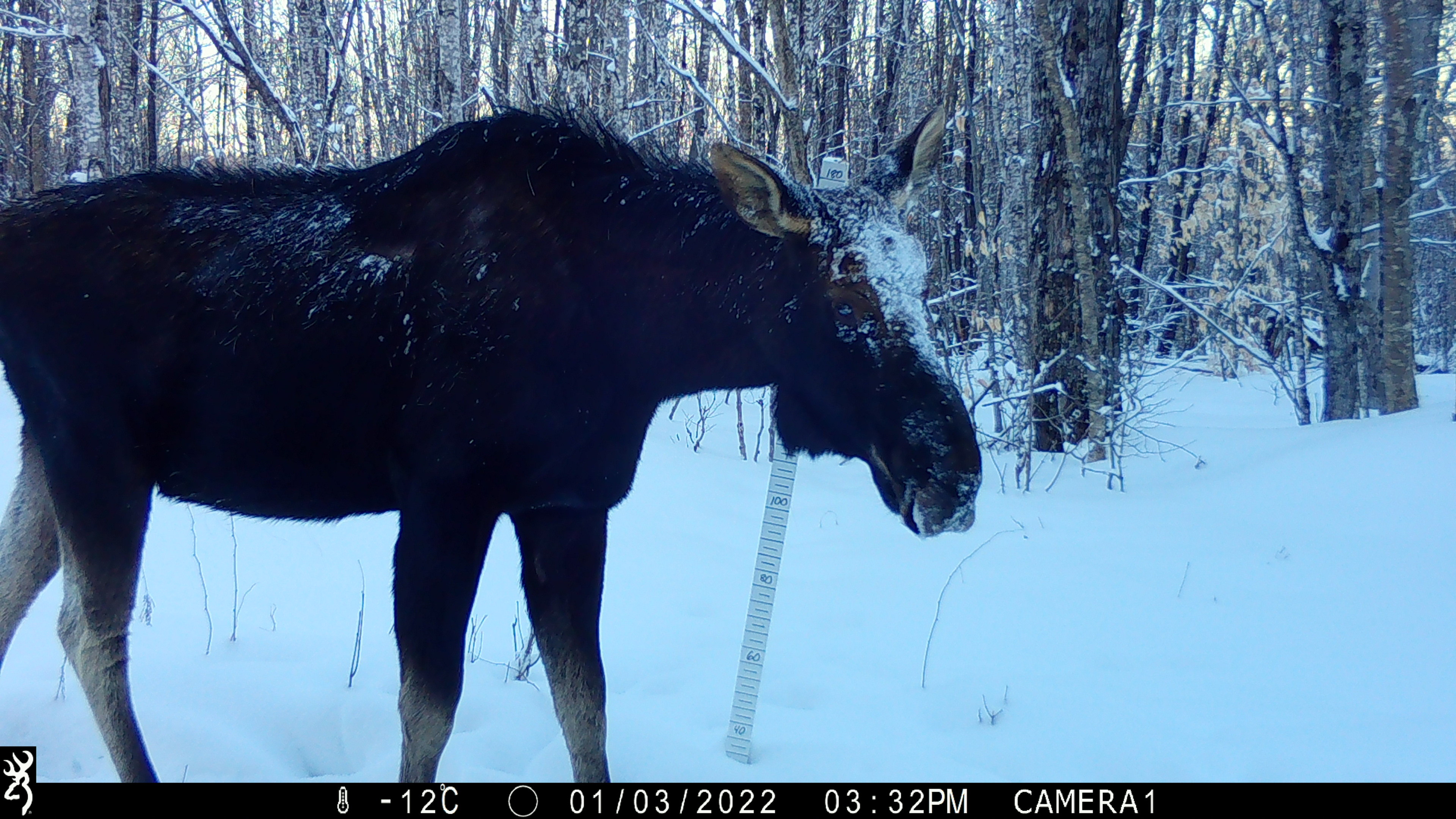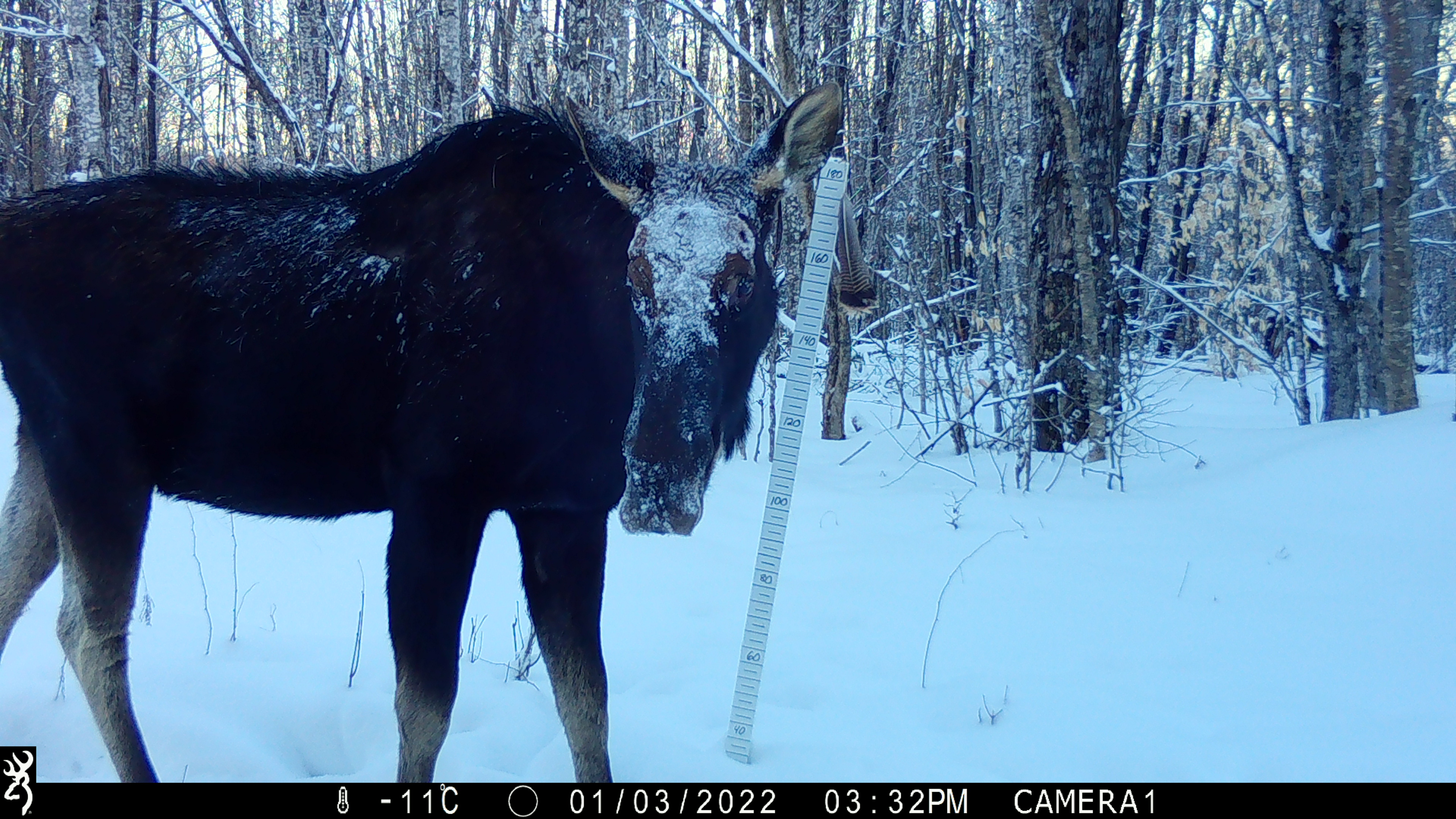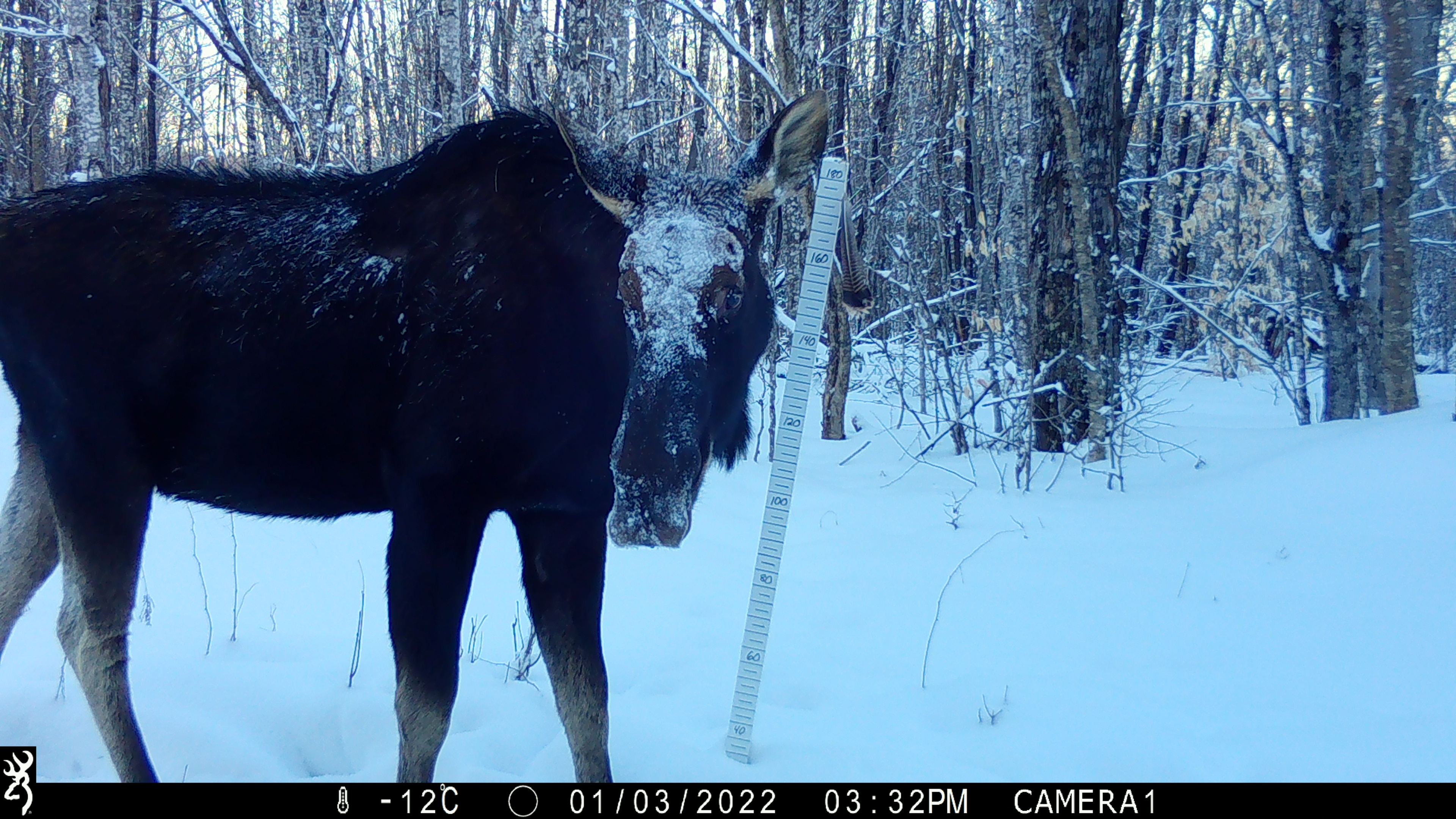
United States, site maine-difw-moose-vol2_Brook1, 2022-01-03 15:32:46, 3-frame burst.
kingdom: Animalia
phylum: Chordata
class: Mammalia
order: Artiodactyla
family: Cervidae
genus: Alces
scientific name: Alces alces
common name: moose